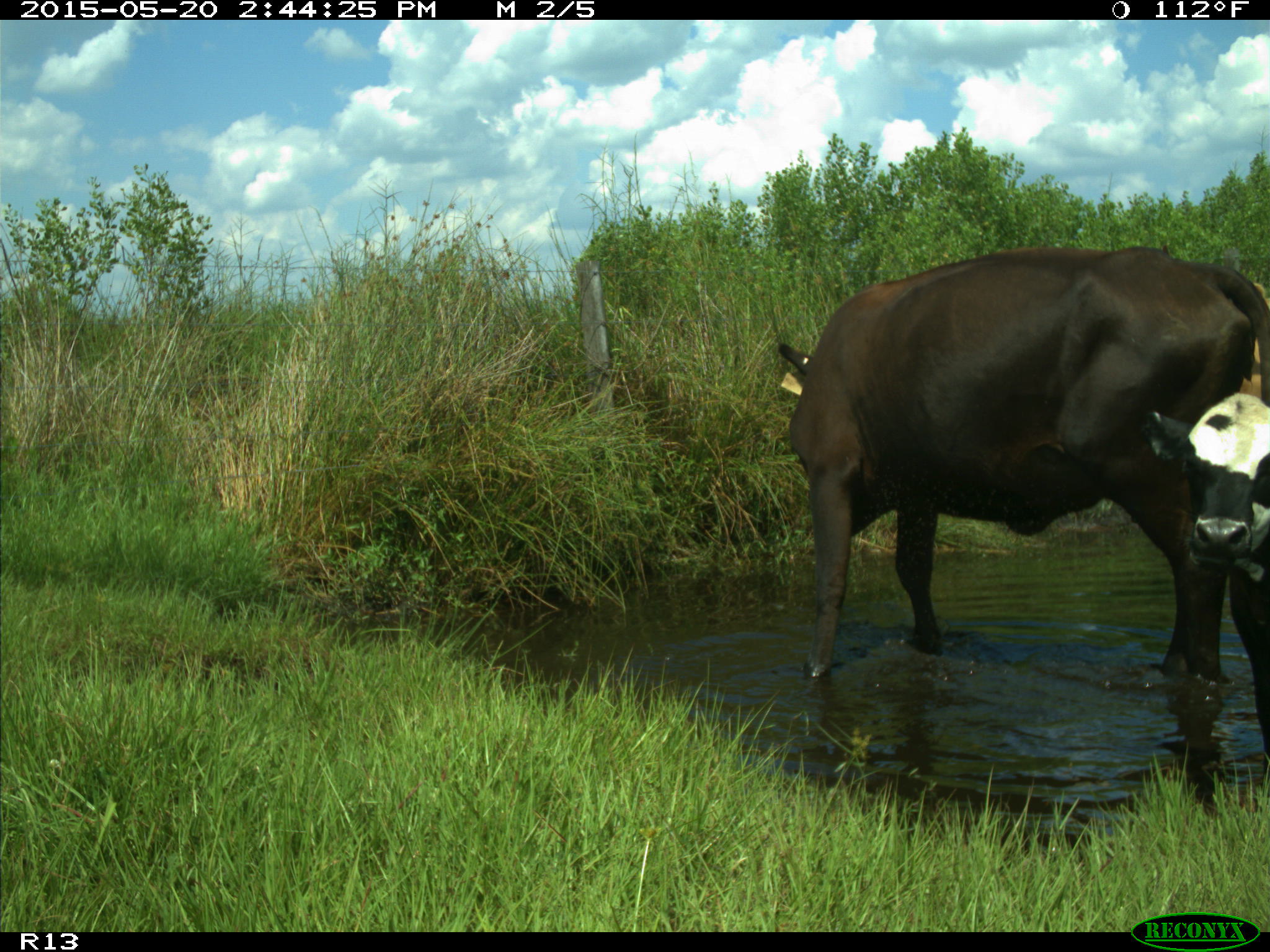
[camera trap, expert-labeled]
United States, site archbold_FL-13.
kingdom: Animalia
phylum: Chordata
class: Mammalia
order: Artiodactyla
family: Bovidae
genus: Bos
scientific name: Bos taurus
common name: domestic cow